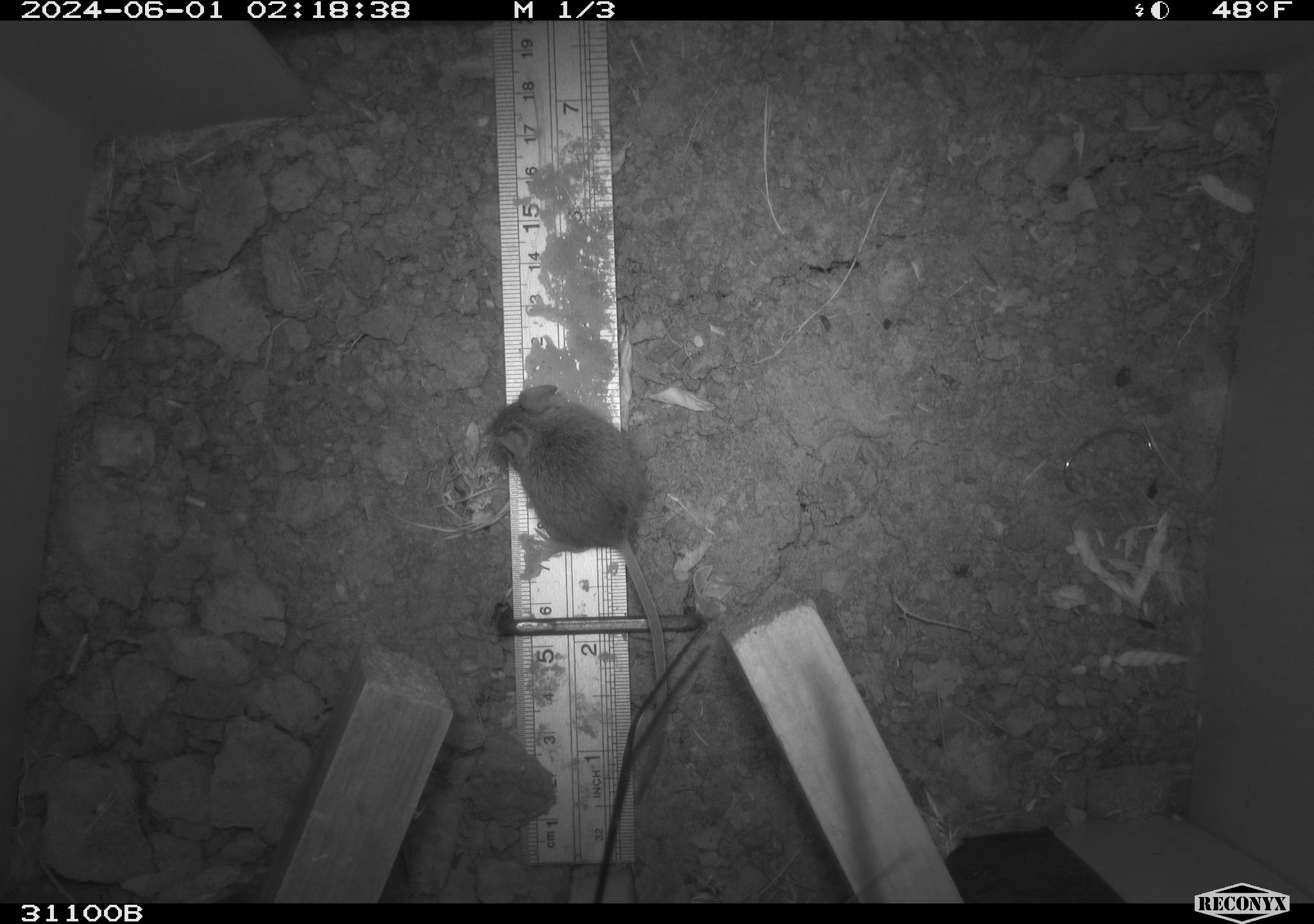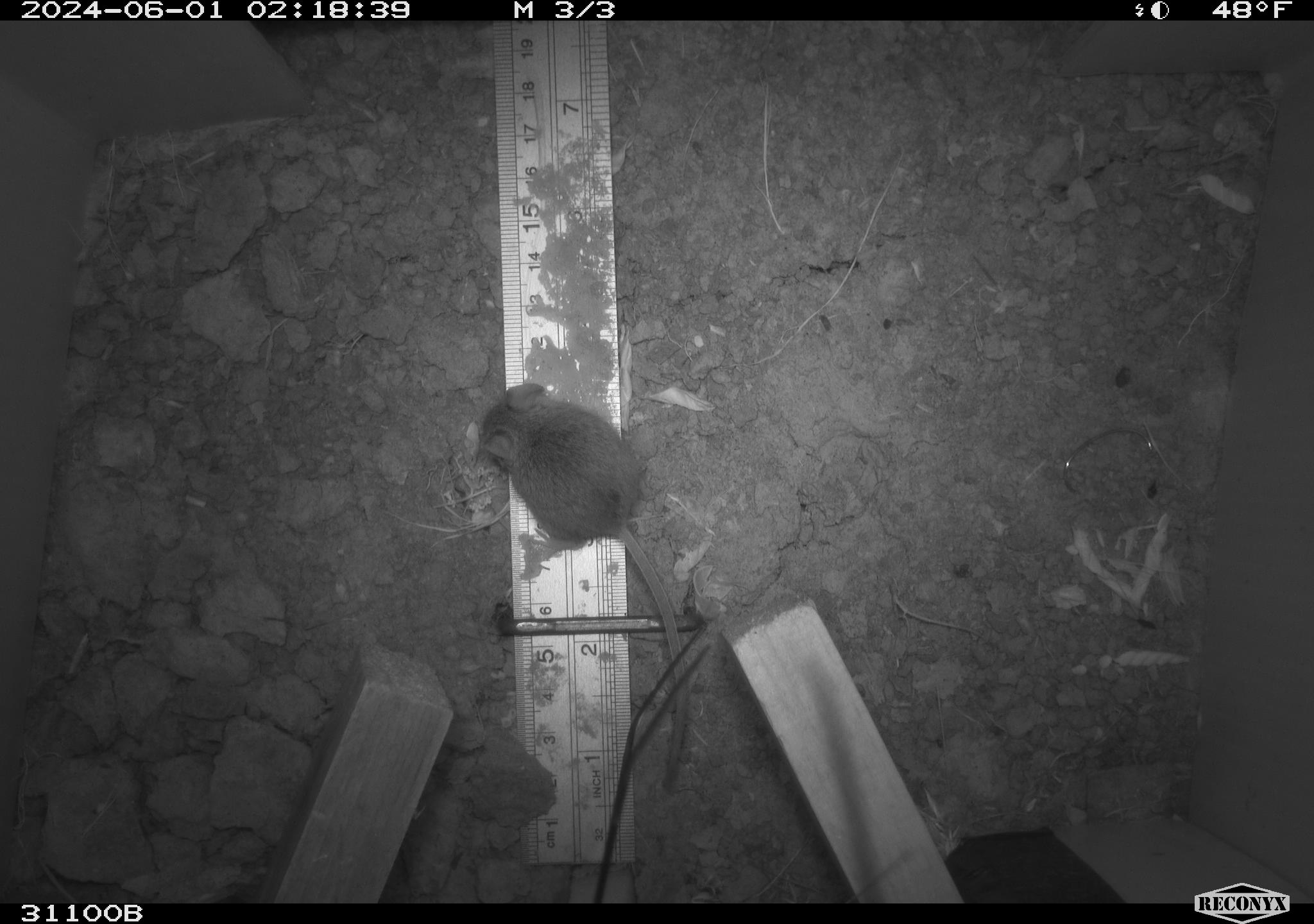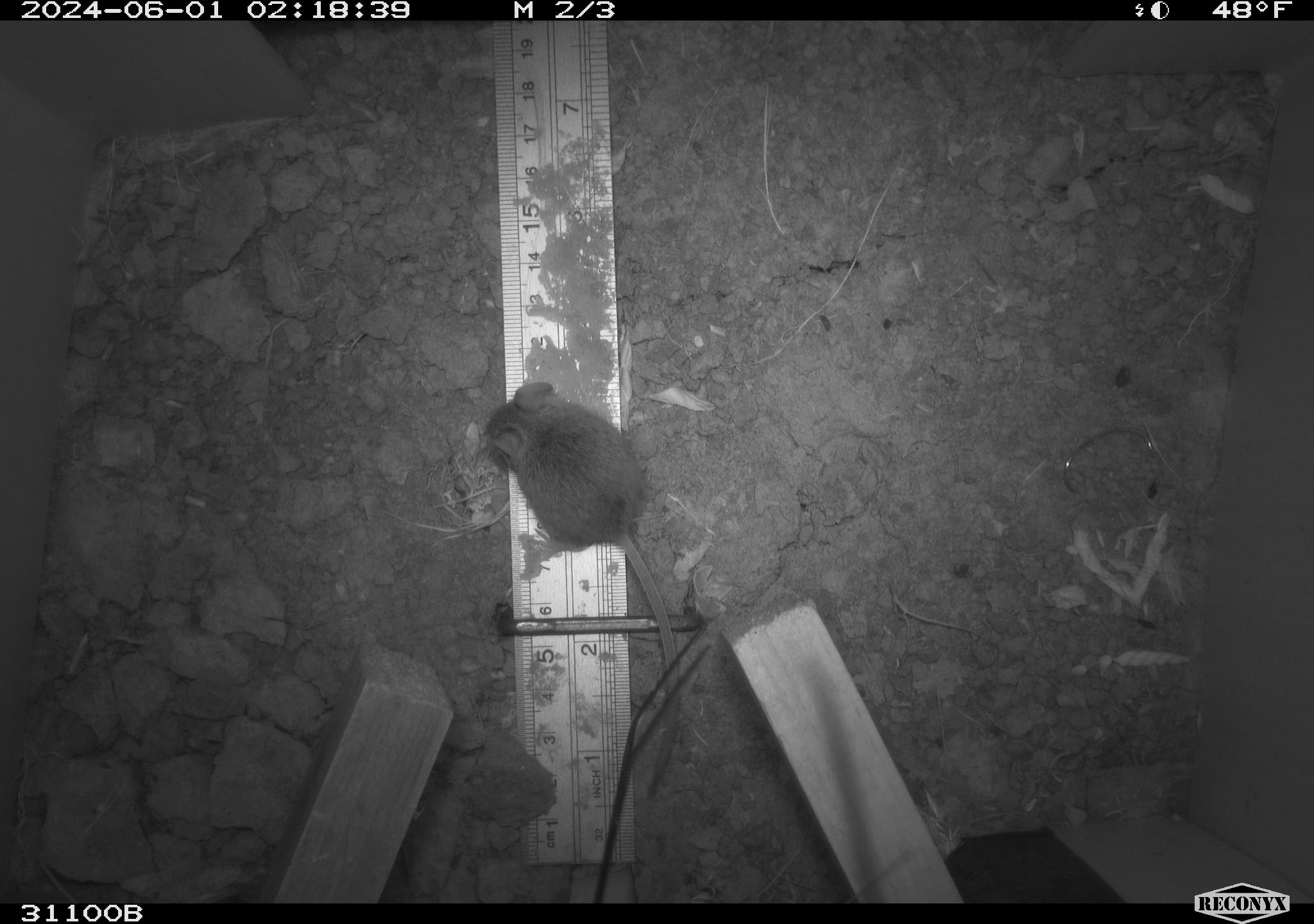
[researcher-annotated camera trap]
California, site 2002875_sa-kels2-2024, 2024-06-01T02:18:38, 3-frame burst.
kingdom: Animalia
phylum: Chordata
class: Mammalia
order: Rodentia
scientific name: Rodentia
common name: mouse species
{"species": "mouse species (Rodentia)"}